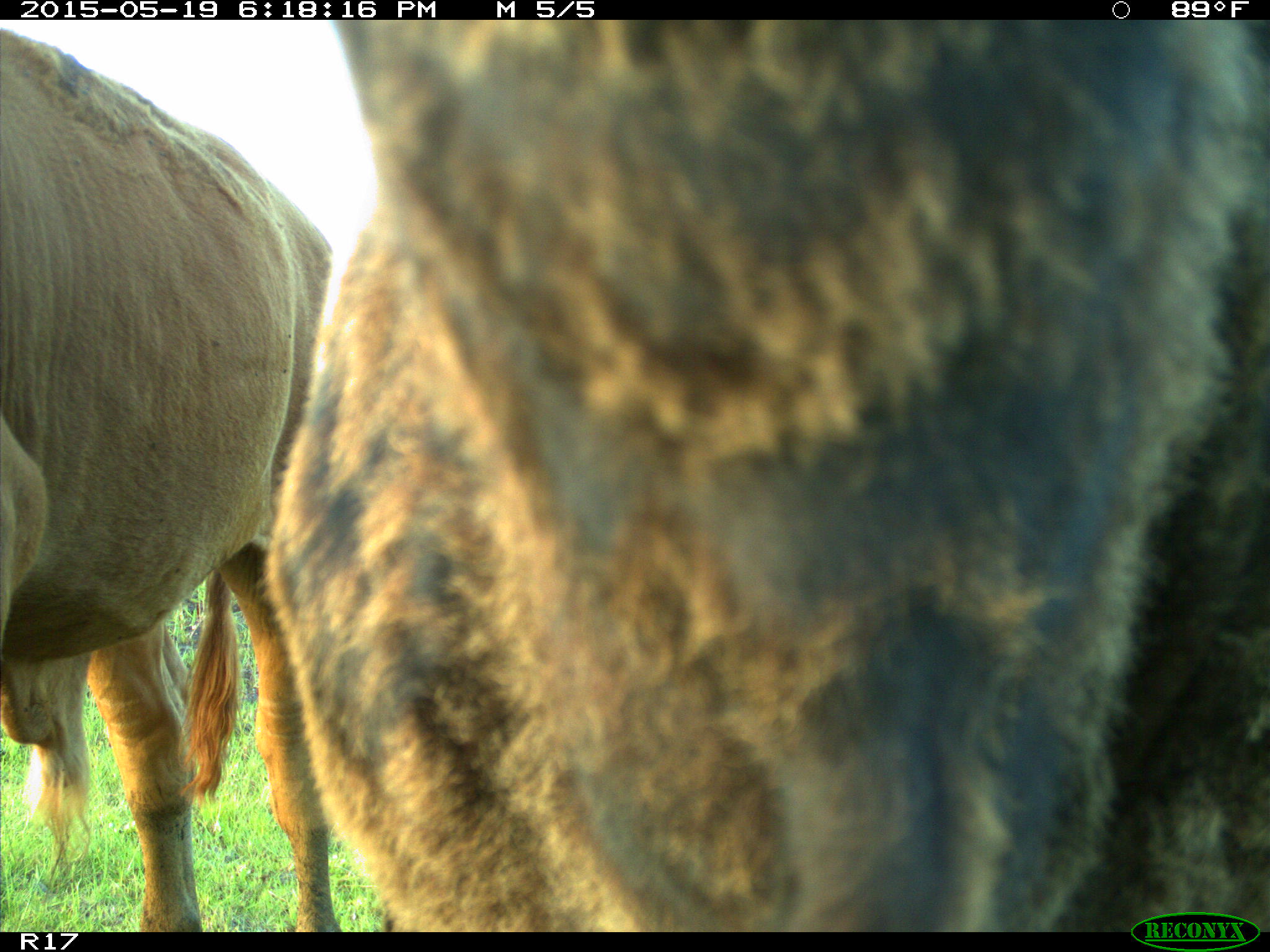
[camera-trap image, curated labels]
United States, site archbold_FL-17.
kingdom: Animalia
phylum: Chordata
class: Mammalia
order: Artiodactyla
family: Bovidae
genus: Bos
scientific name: Bos taurus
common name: domestic cow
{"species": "Bos taurus (domestic cow)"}